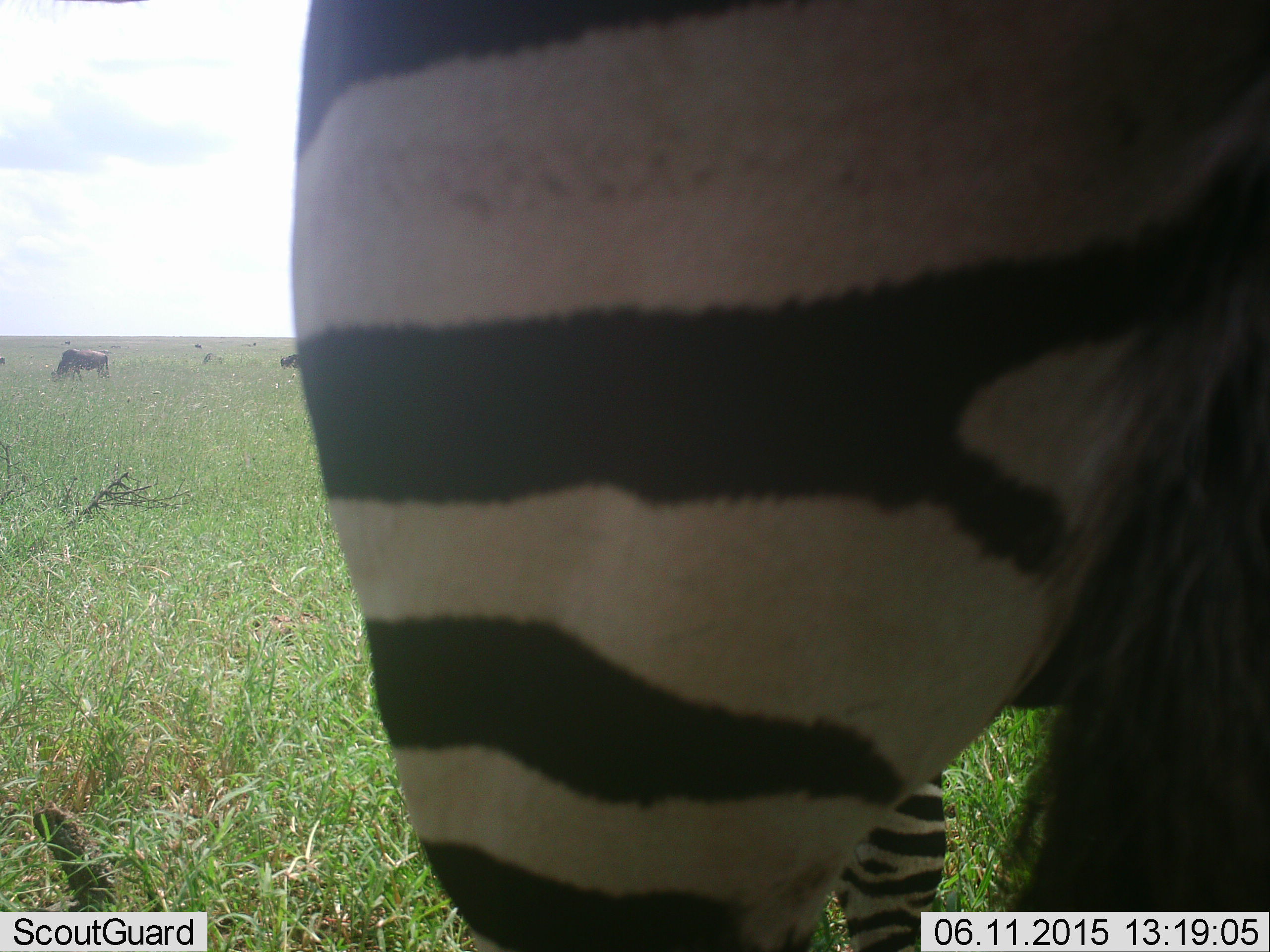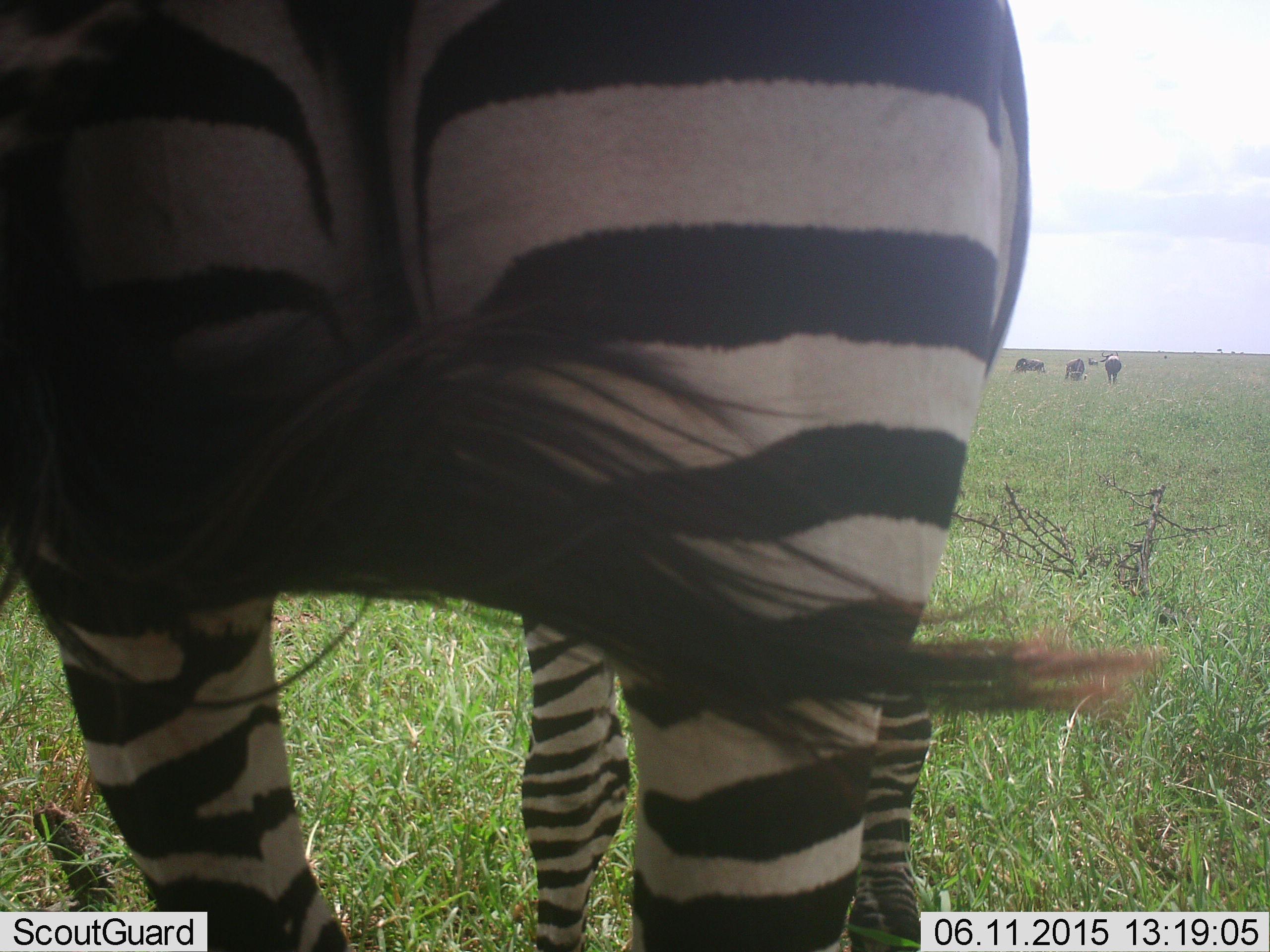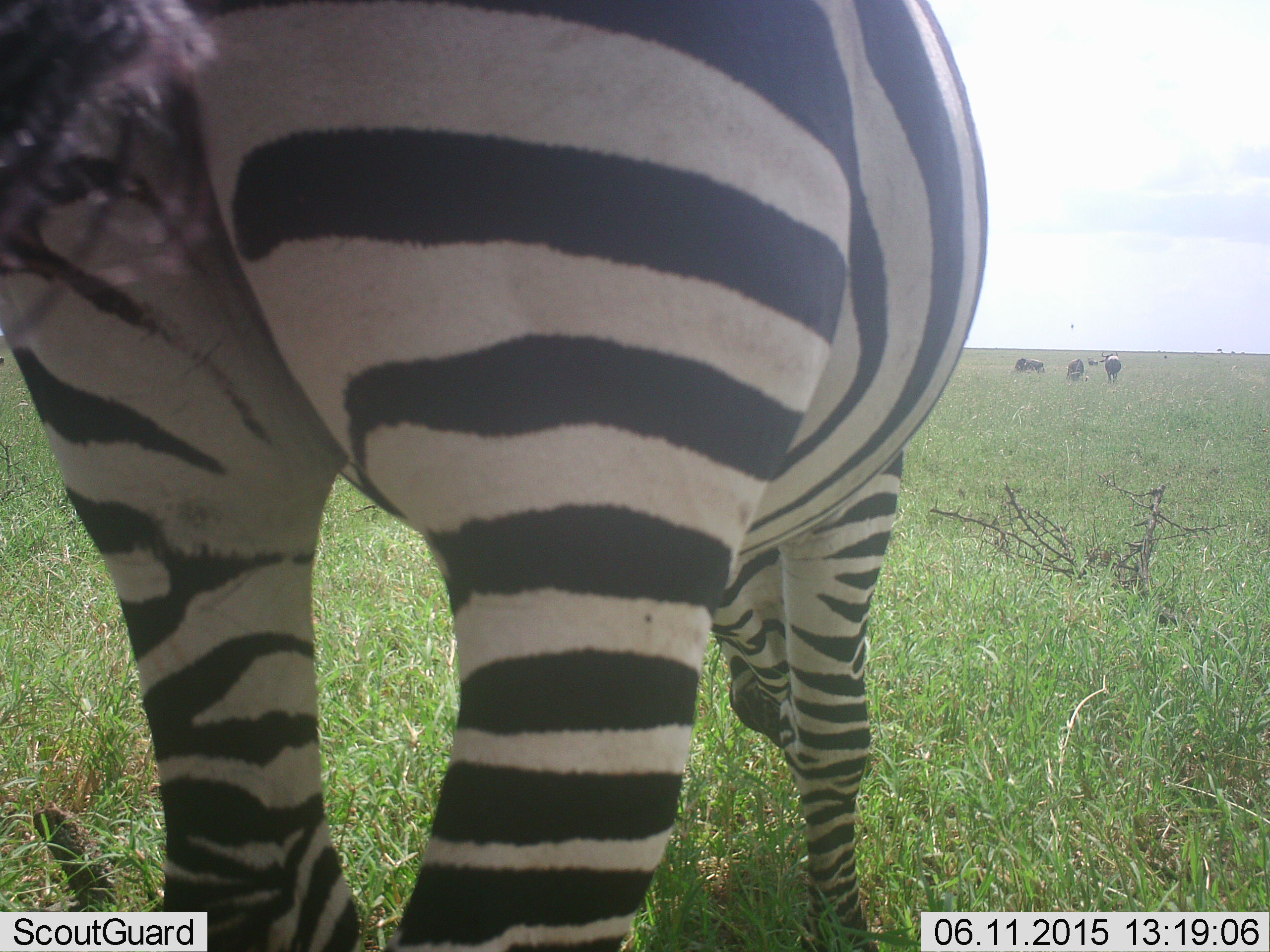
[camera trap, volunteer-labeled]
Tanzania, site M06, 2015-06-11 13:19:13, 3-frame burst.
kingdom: Animalia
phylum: Chordata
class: Mammalia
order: Artiodactyla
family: Bovidae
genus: Connochaetes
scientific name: Connochaetes taurinus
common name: blue wildebeest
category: wildebeest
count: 8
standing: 50%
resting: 20%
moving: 10%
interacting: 0%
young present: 0%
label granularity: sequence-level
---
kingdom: Animalia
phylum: Chordata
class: Mammalia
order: Perissodactyla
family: Equidae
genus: Equus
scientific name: Equus quagga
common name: plains zebra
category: zebra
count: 1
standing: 63%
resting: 0%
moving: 26%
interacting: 0%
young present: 0%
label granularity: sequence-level